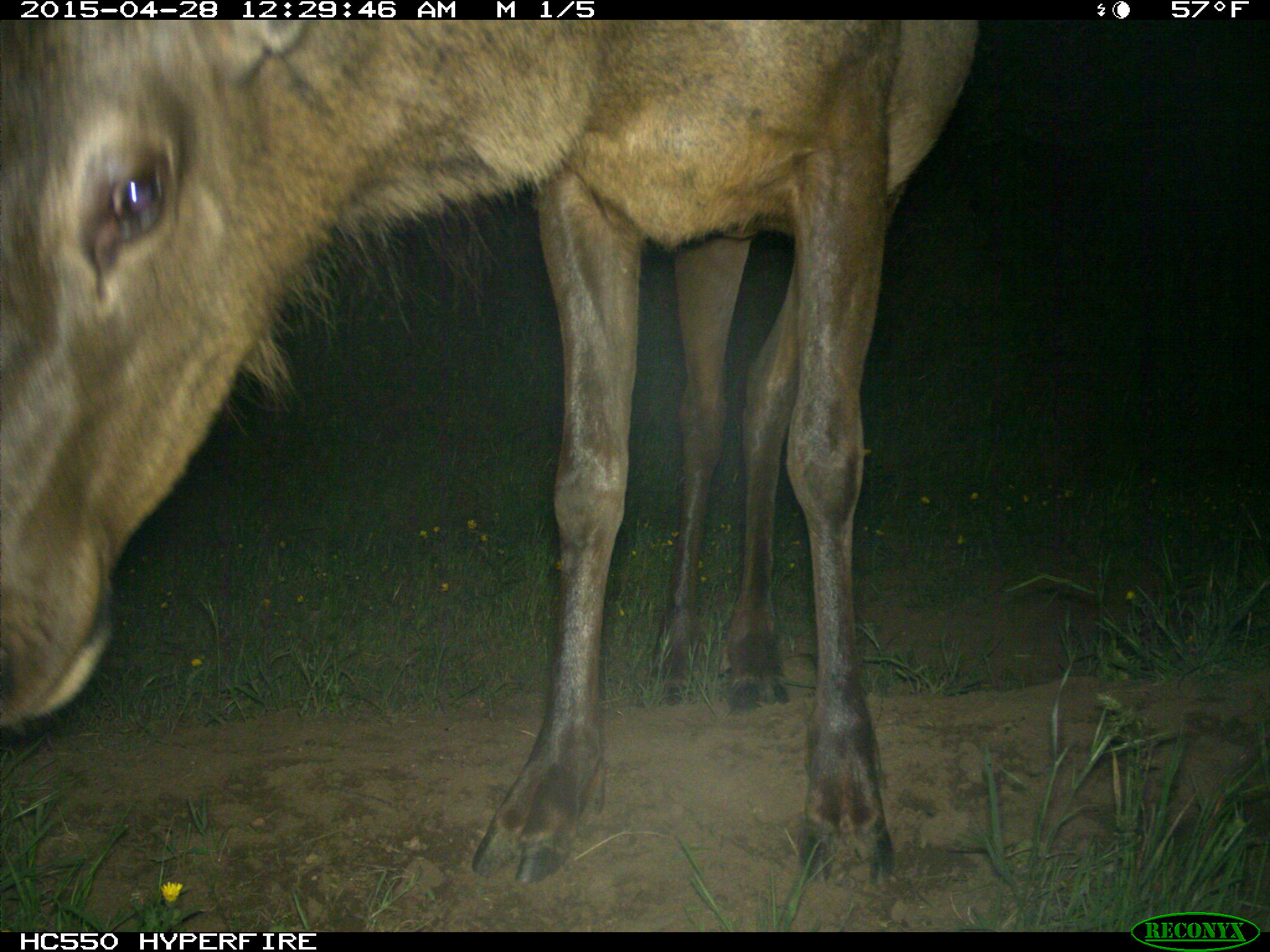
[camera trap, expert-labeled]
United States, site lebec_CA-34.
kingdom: Animalia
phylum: Chordata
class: Mammalia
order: Artiodactyla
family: Cervidae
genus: Cervus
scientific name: Cervus canadensis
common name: elk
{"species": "Cervus canadensis (elk)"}